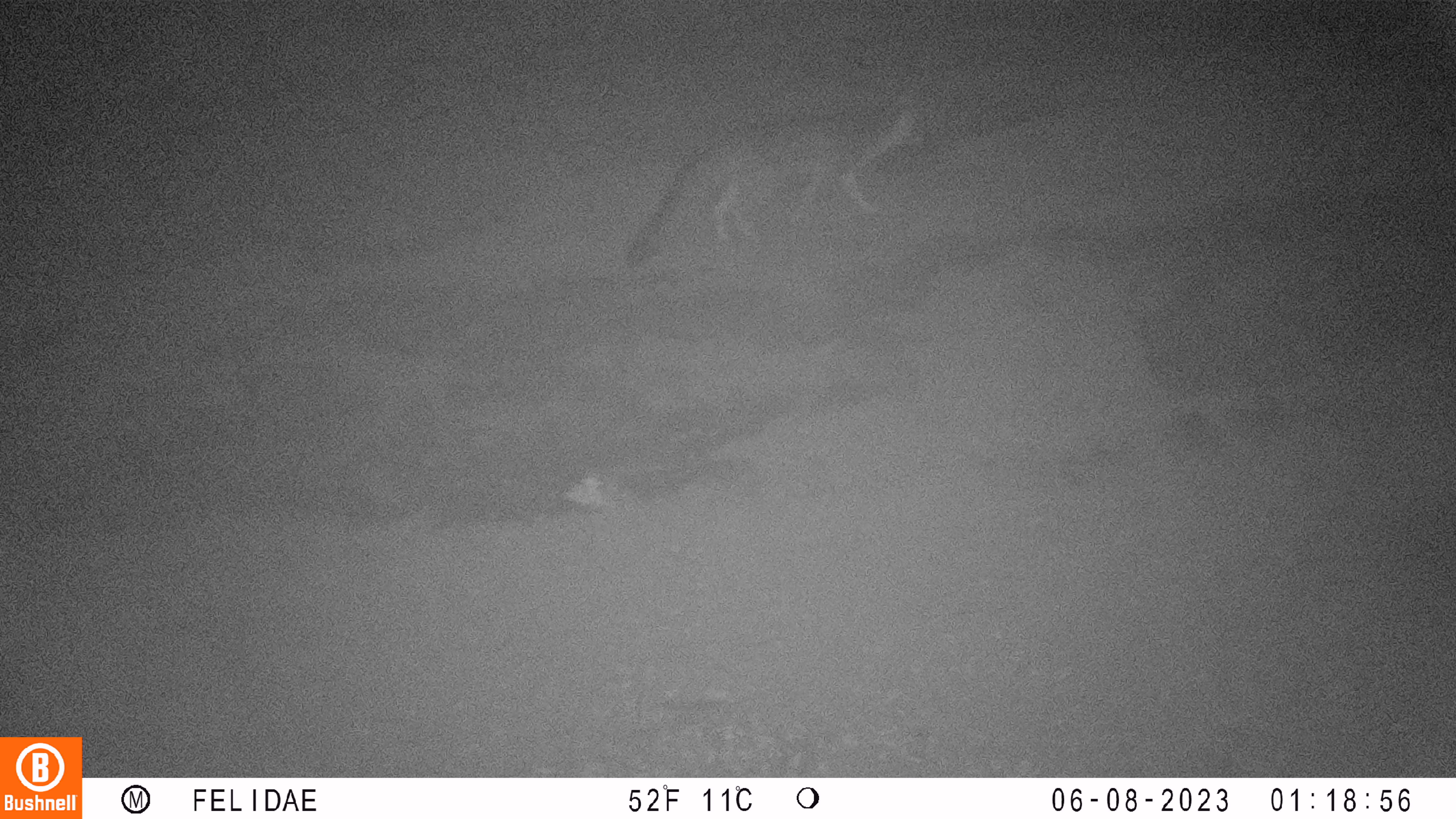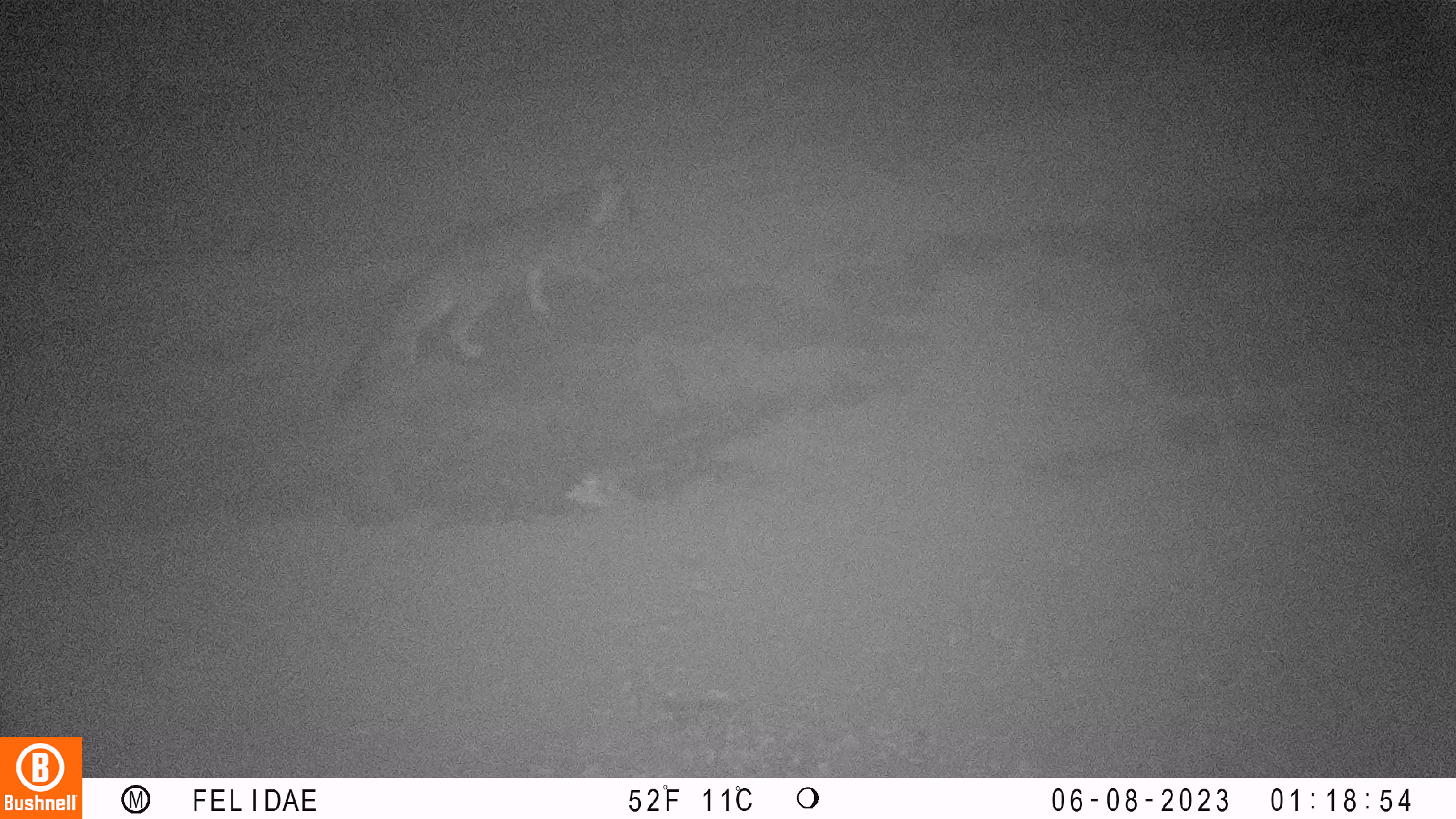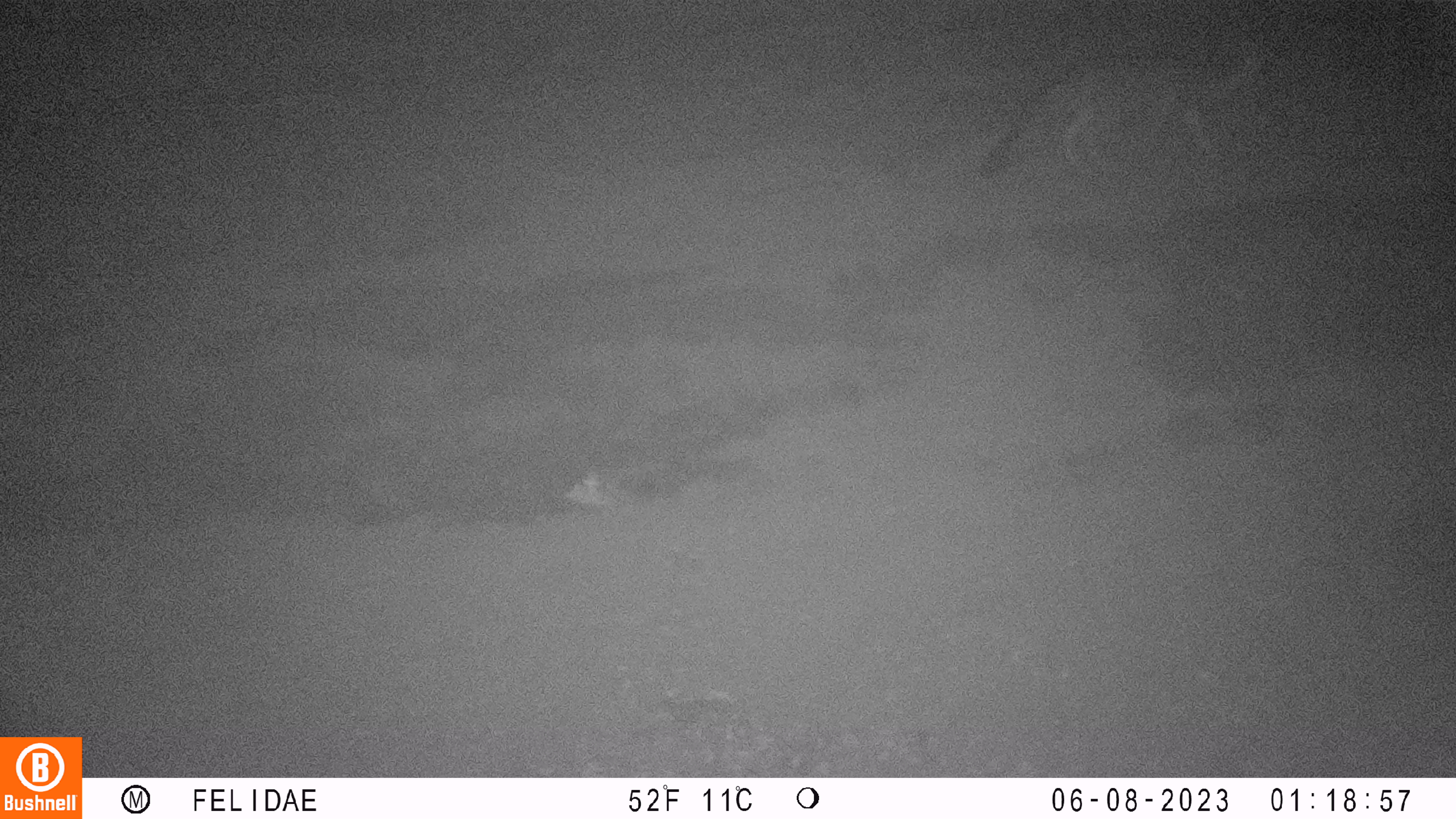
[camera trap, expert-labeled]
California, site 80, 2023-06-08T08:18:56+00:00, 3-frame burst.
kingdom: Animalia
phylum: Chordata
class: Mammalia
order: Carnivora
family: Canidae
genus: Urocyon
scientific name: Urocyon cinereoargenteus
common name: gray fox